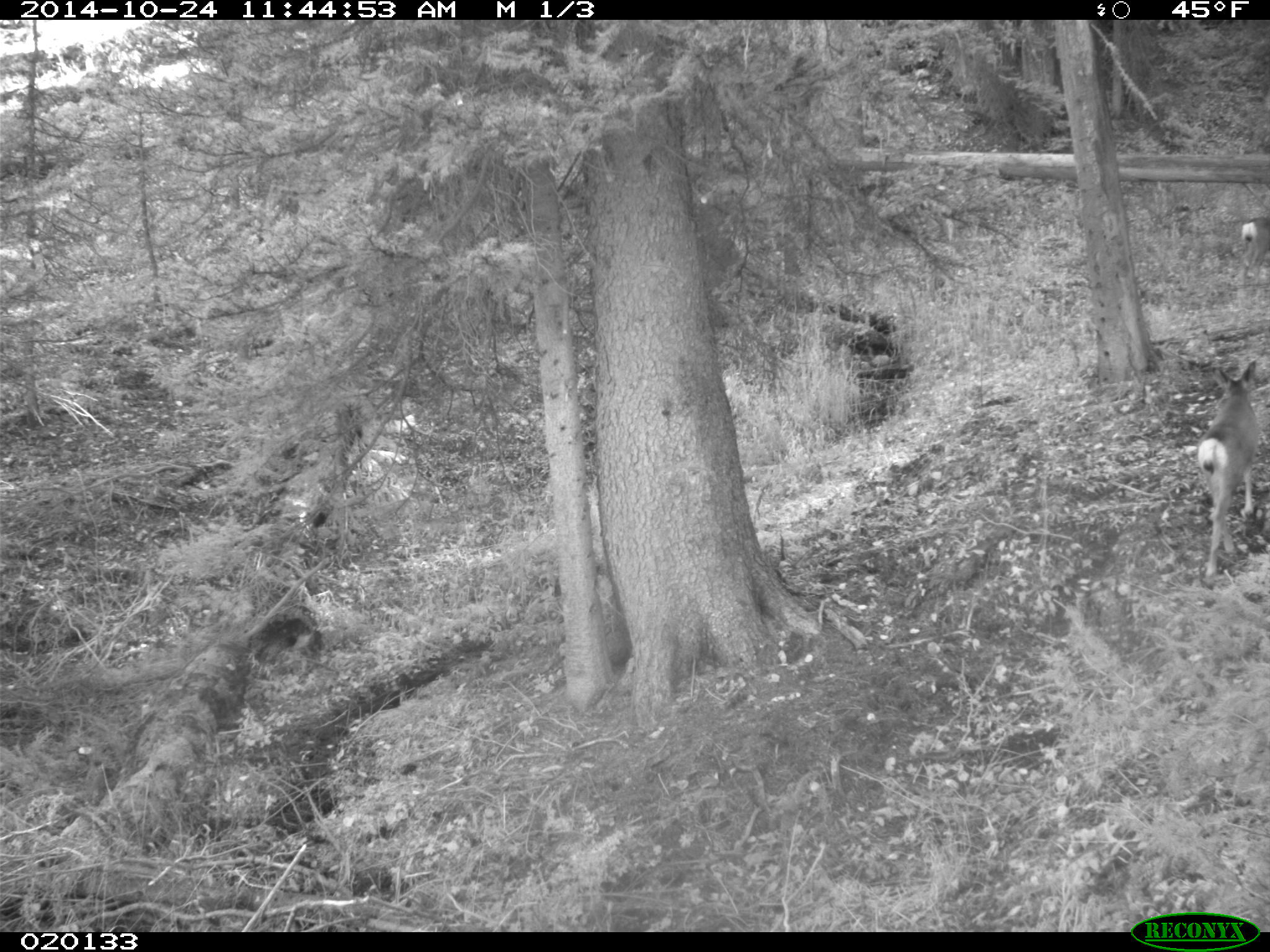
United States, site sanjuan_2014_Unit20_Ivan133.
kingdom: Animalia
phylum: Chordata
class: Mammalia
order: Artiodactyla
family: Cervidae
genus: Odocoileus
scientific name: Odocoileus hemionus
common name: mule deer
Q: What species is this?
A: Odocoileus hemionus (mule deer).